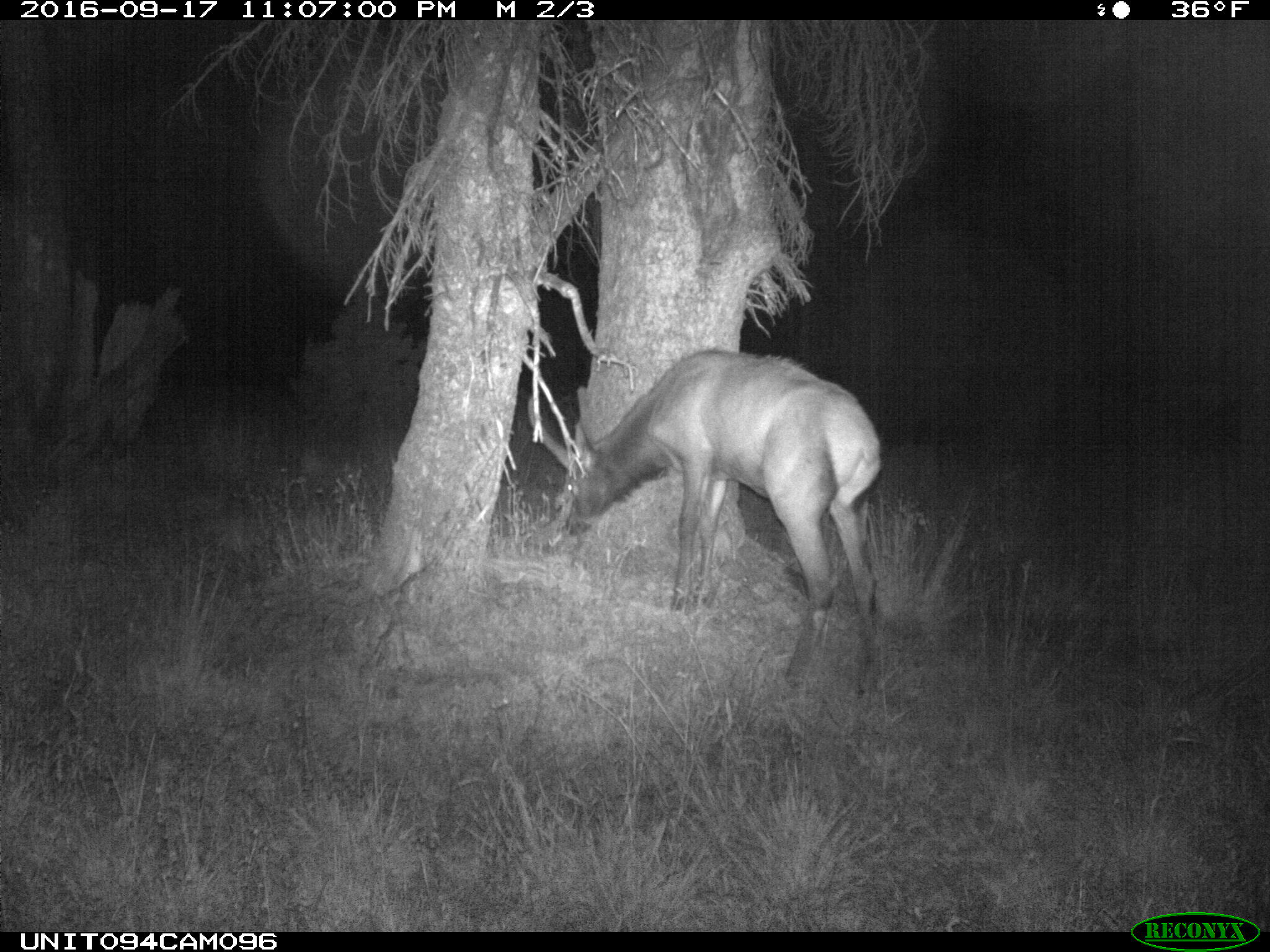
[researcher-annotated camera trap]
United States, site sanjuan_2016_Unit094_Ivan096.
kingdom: Animalia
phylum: Chordata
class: Mammalia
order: Artiodactyla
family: Cervidae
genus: Cervus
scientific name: Cervus elaphus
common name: red deer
Cervus elaphus (red deer).